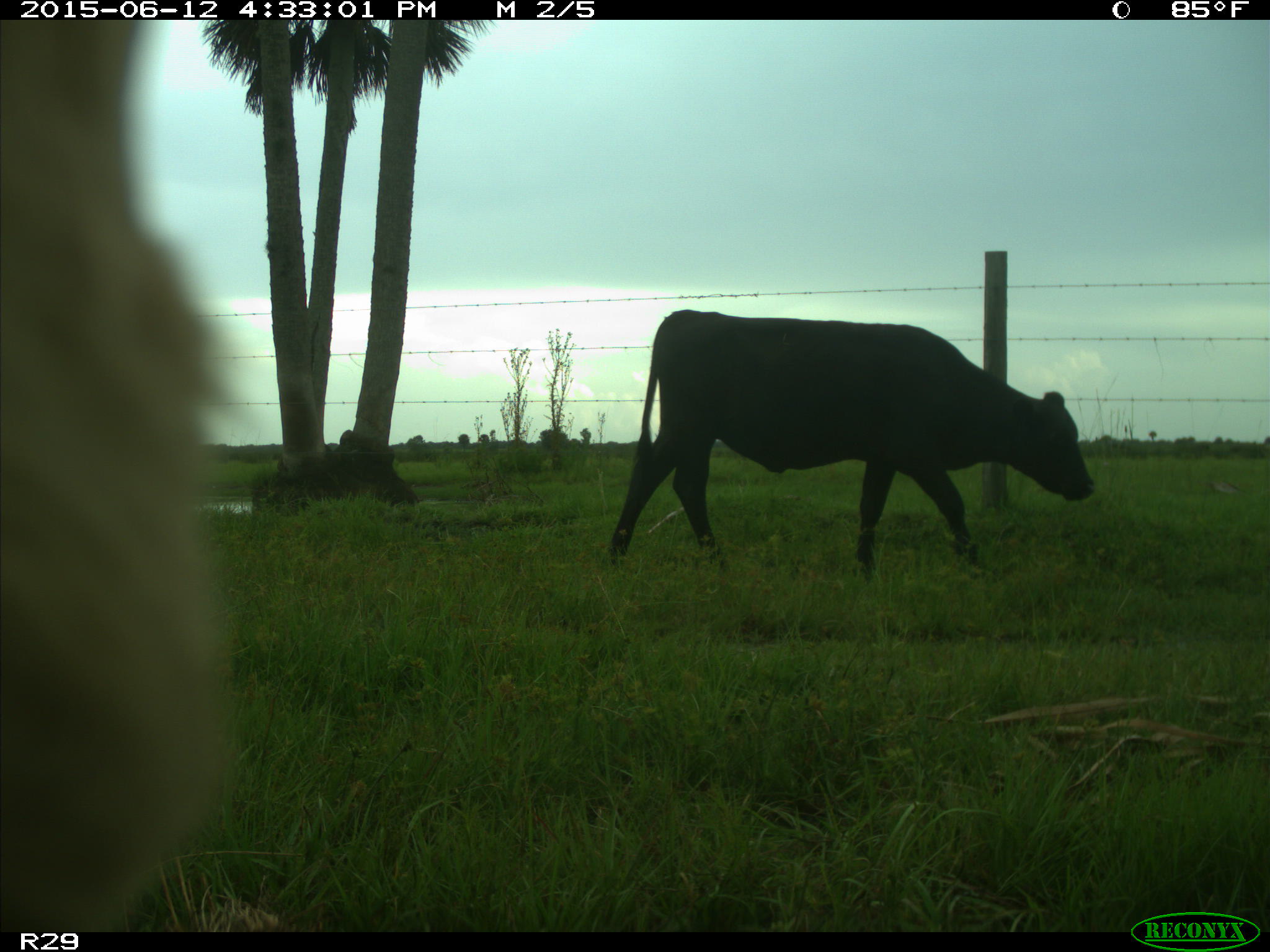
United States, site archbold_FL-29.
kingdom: Animalia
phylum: Chordata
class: Mammalia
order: Artiodactyla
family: Bovidae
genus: Bos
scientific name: Bos taurus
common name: domestic cow